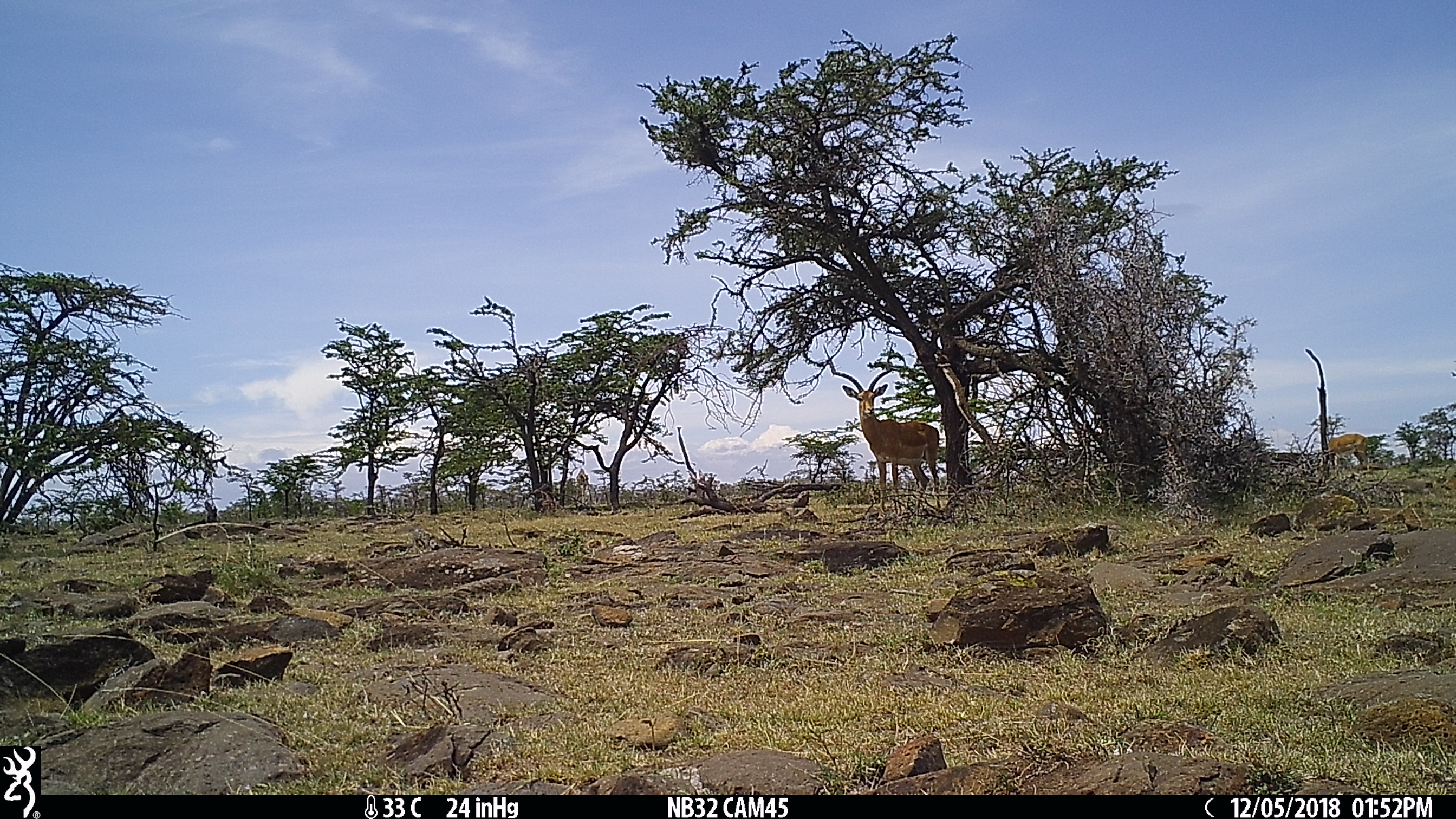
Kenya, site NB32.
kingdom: Animalia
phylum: Chordata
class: Mammalia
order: Artiodactyla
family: Bovidae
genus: Aepyceros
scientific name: Aepyceros melampus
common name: impala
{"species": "impala (Aepyceros melampus)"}